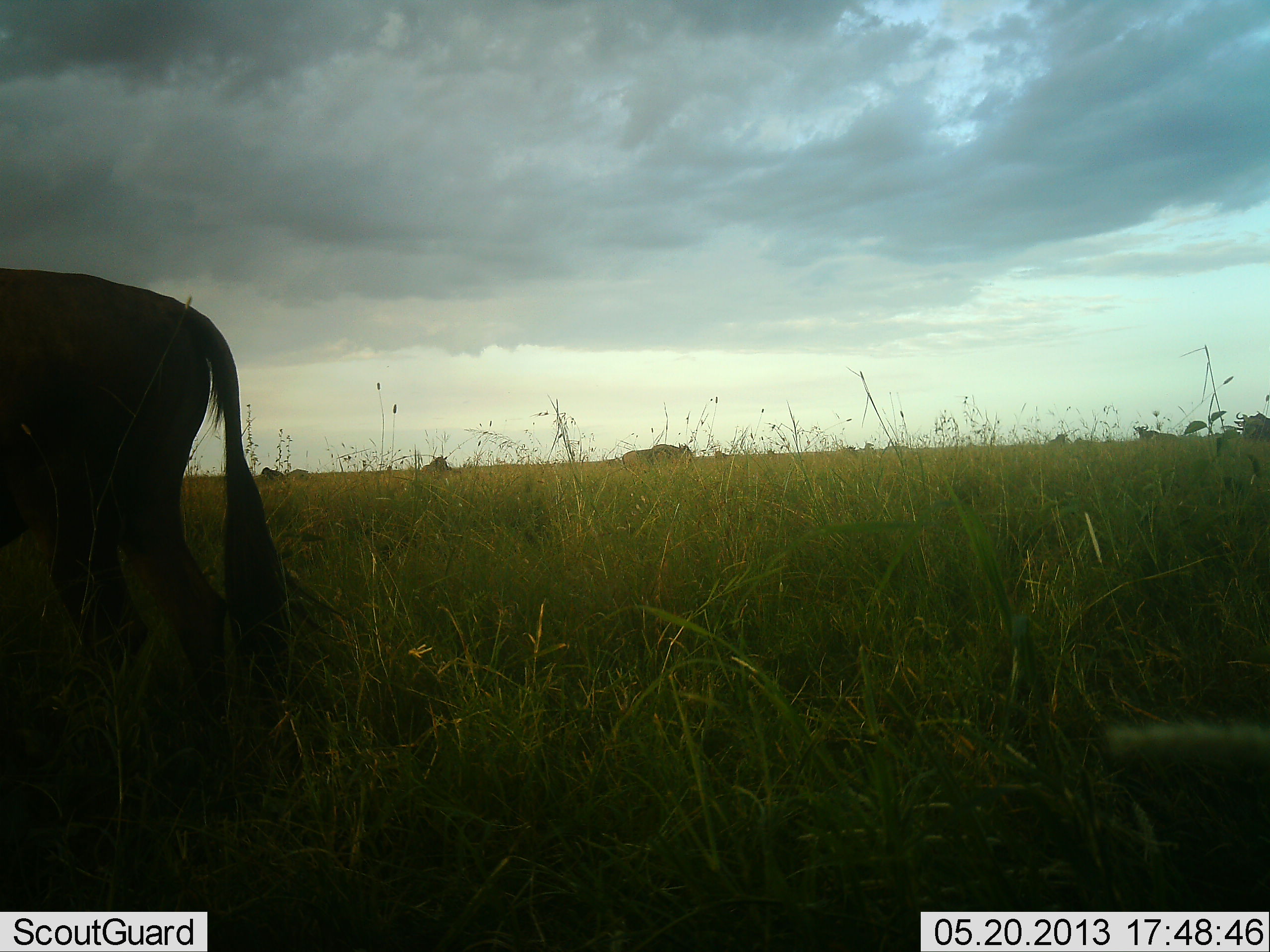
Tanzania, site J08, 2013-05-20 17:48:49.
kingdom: Animalia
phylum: Chordata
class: Mammalia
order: Artiodactyla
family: Bovidae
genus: Connochaetes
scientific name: Connochaetes taurinus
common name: blue wildebeest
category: wildebeest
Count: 1.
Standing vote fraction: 80%.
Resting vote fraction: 0%.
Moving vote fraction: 10%.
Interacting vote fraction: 0%.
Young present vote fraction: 0%.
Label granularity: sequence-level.